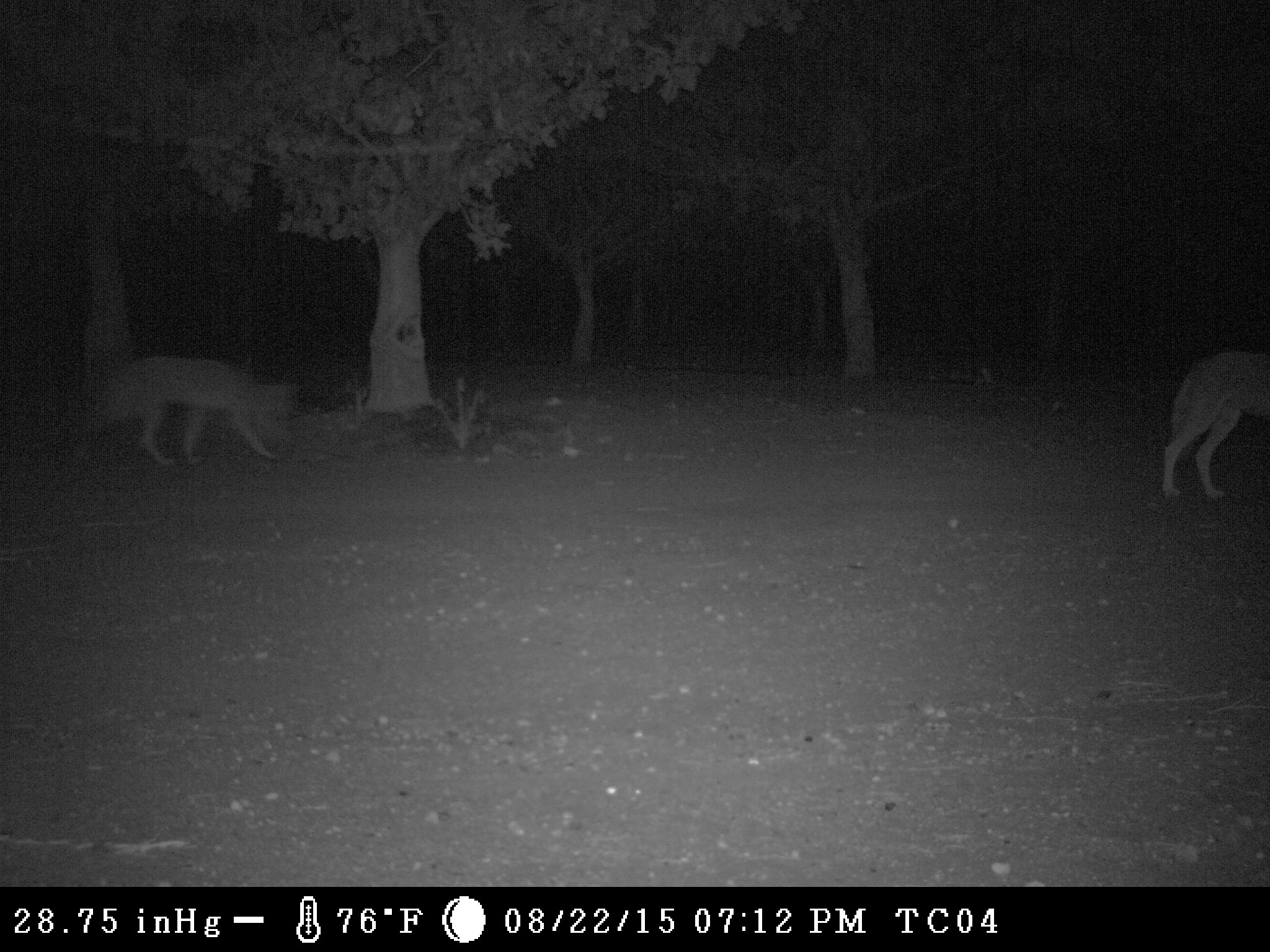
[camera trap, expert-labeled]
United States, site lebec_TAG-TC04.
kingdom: Animalia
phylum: Chordata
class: Mammalia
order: Carnivora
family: Canidae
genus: Canis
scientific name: Canis latrans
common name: coyote